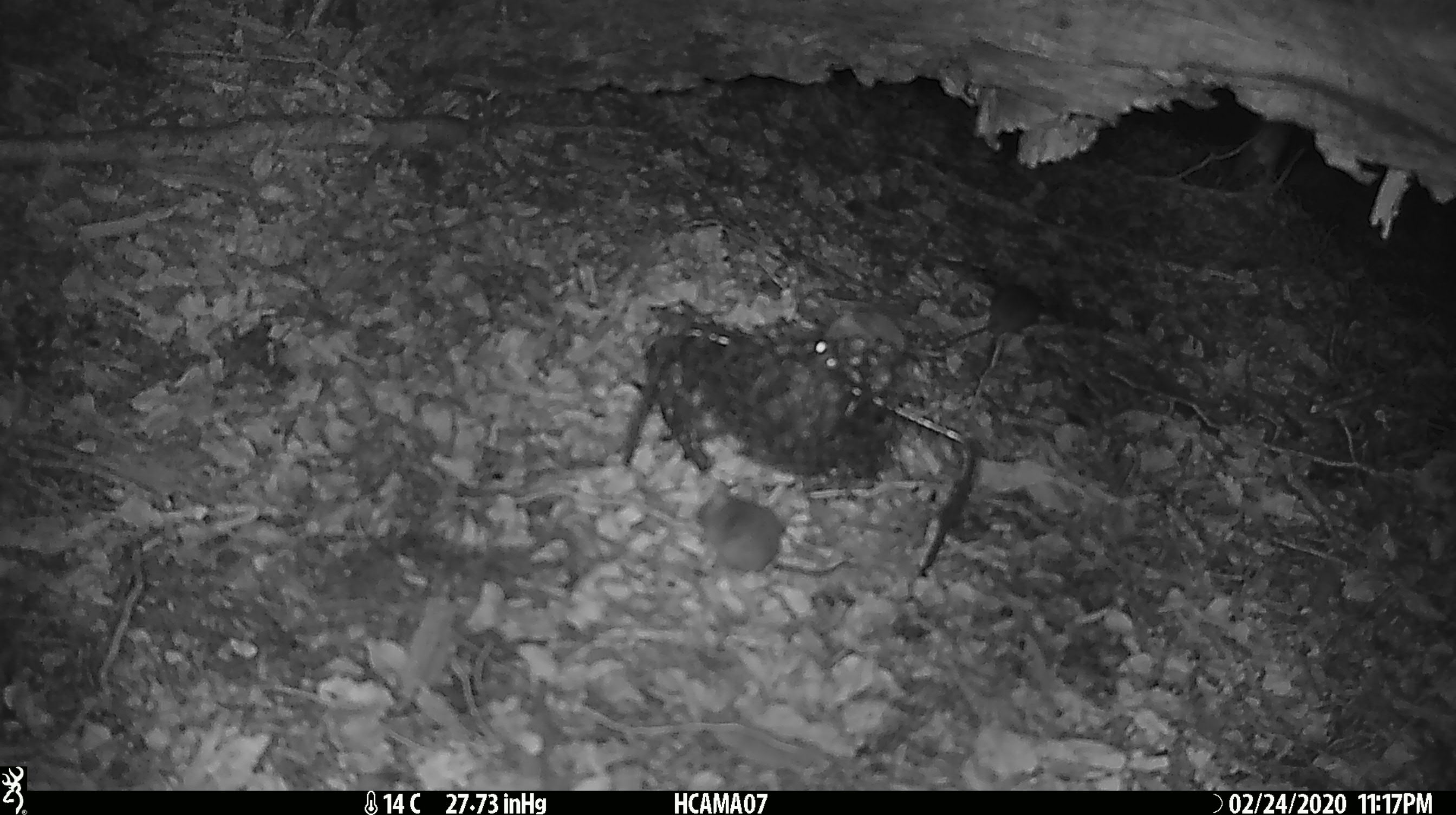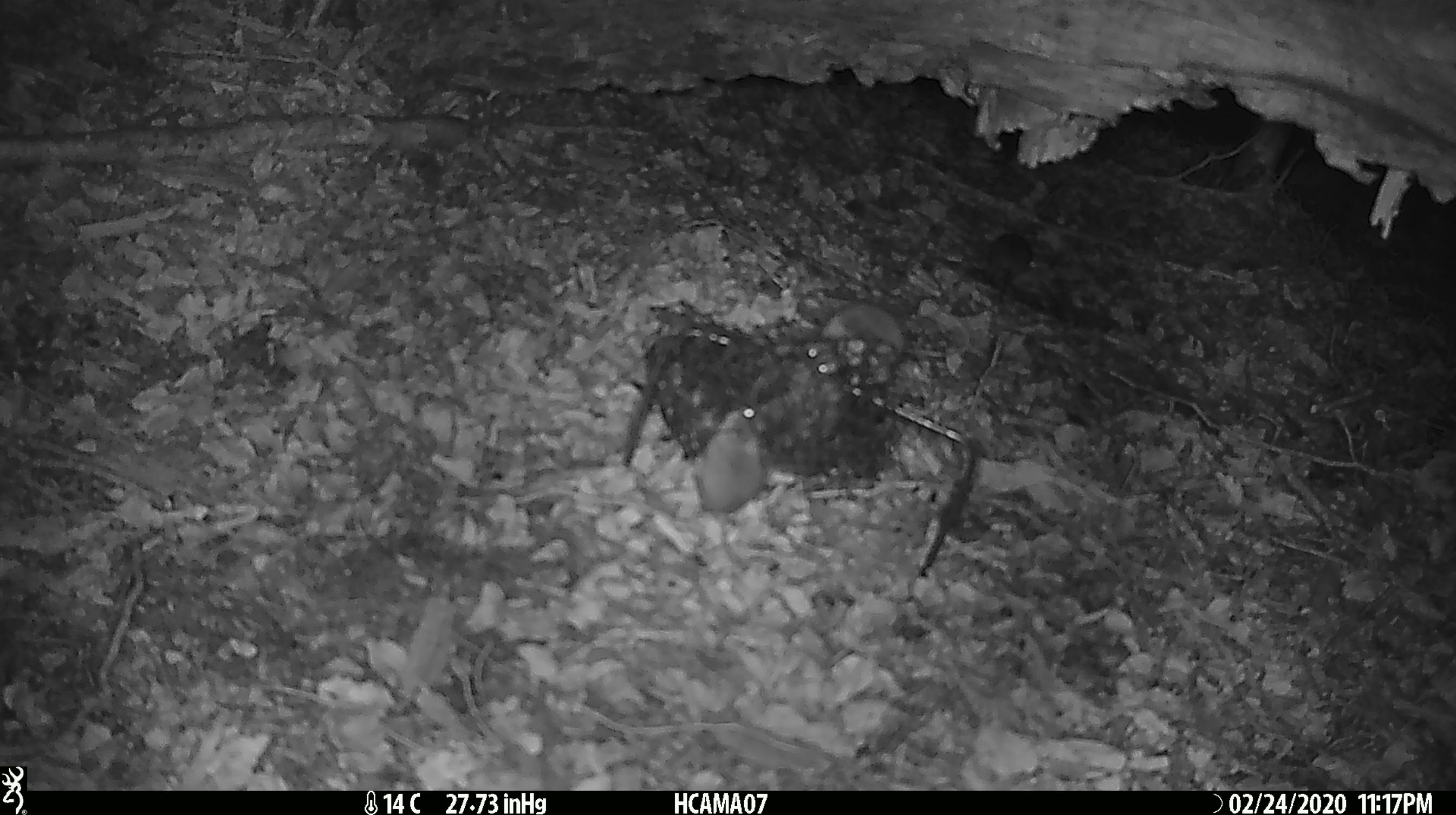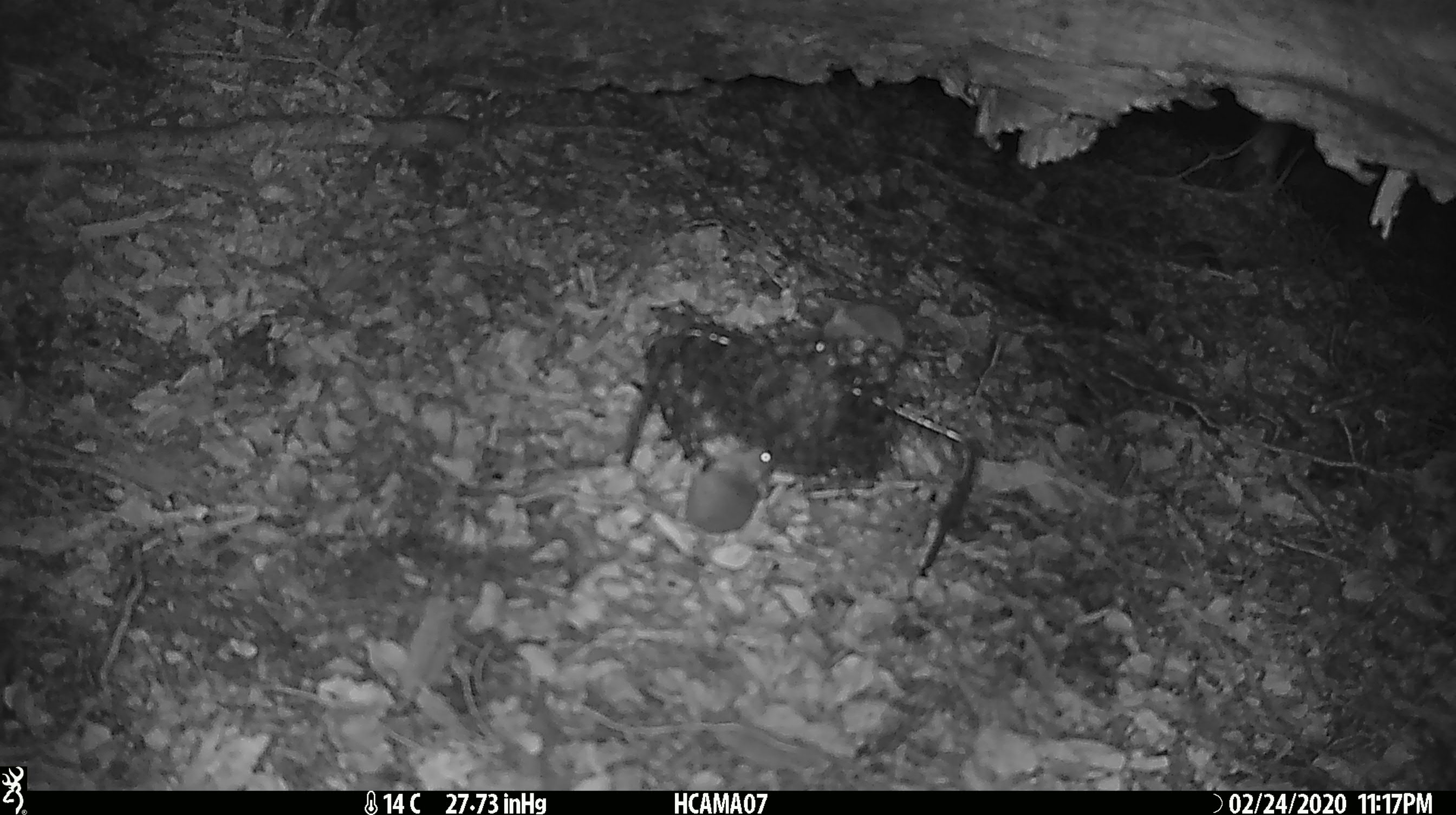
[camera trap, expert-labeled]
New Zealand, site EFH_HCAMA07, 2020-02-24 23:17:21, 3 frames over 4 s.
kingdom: Animalia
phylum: Chordata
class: Mammalia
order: Rodentia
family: Muridae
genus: Mus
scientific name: Mus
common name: mouse